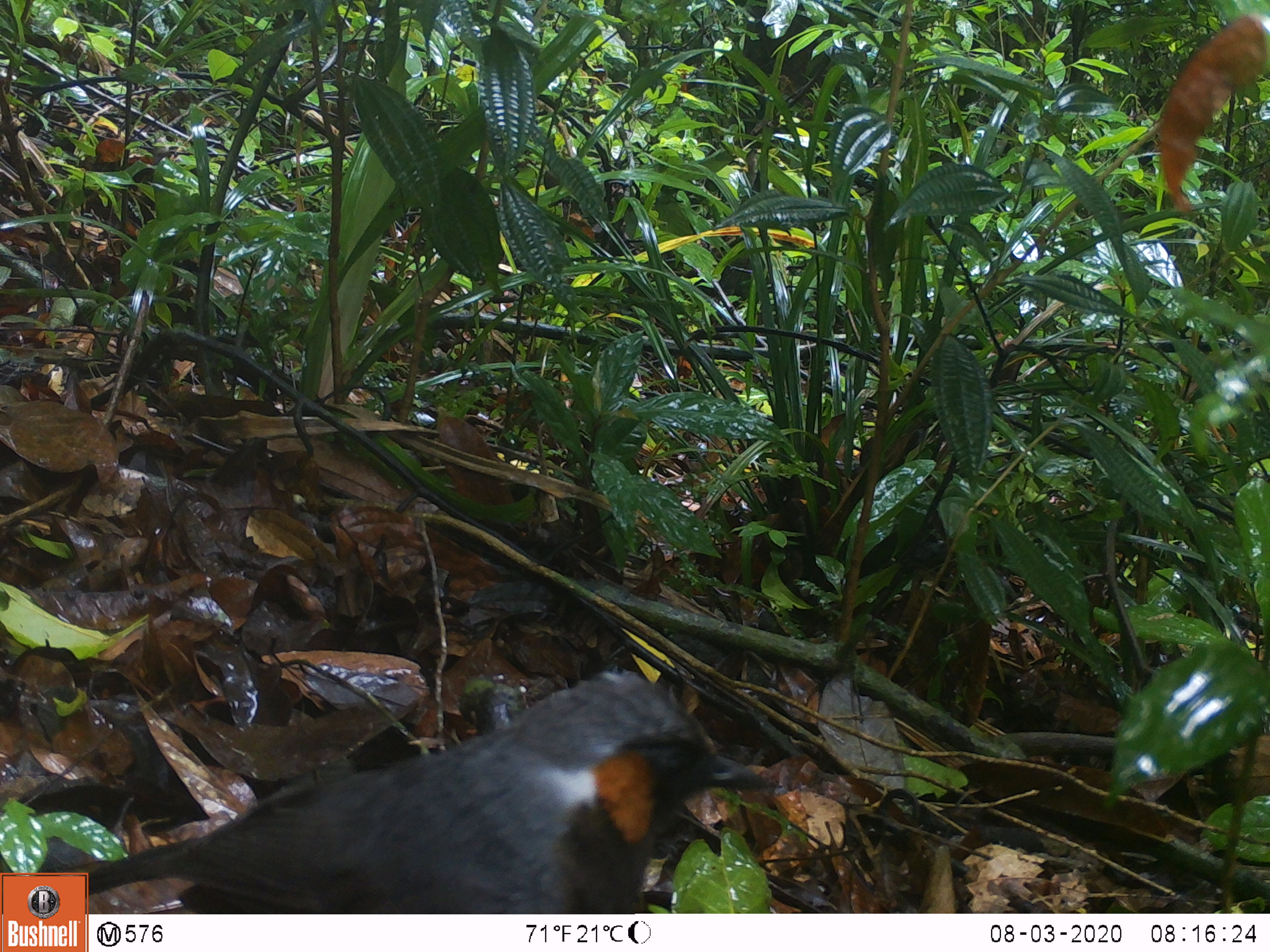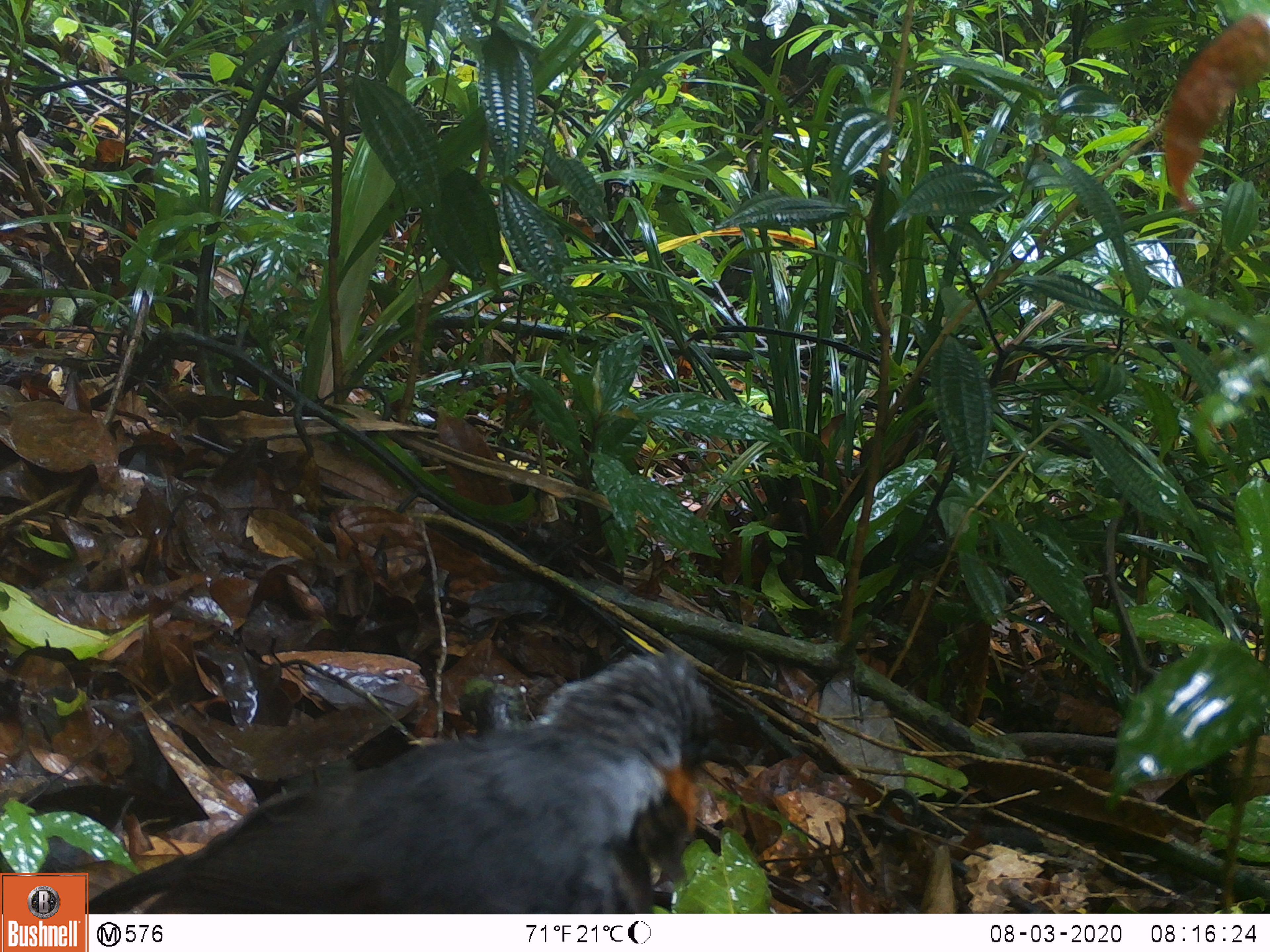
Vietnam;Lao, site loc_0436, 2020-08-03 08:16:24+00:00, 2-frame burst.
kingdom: Animalia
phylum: Chordata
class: Aves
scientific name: Aves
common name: bird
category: unidentified bird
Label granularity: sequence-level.